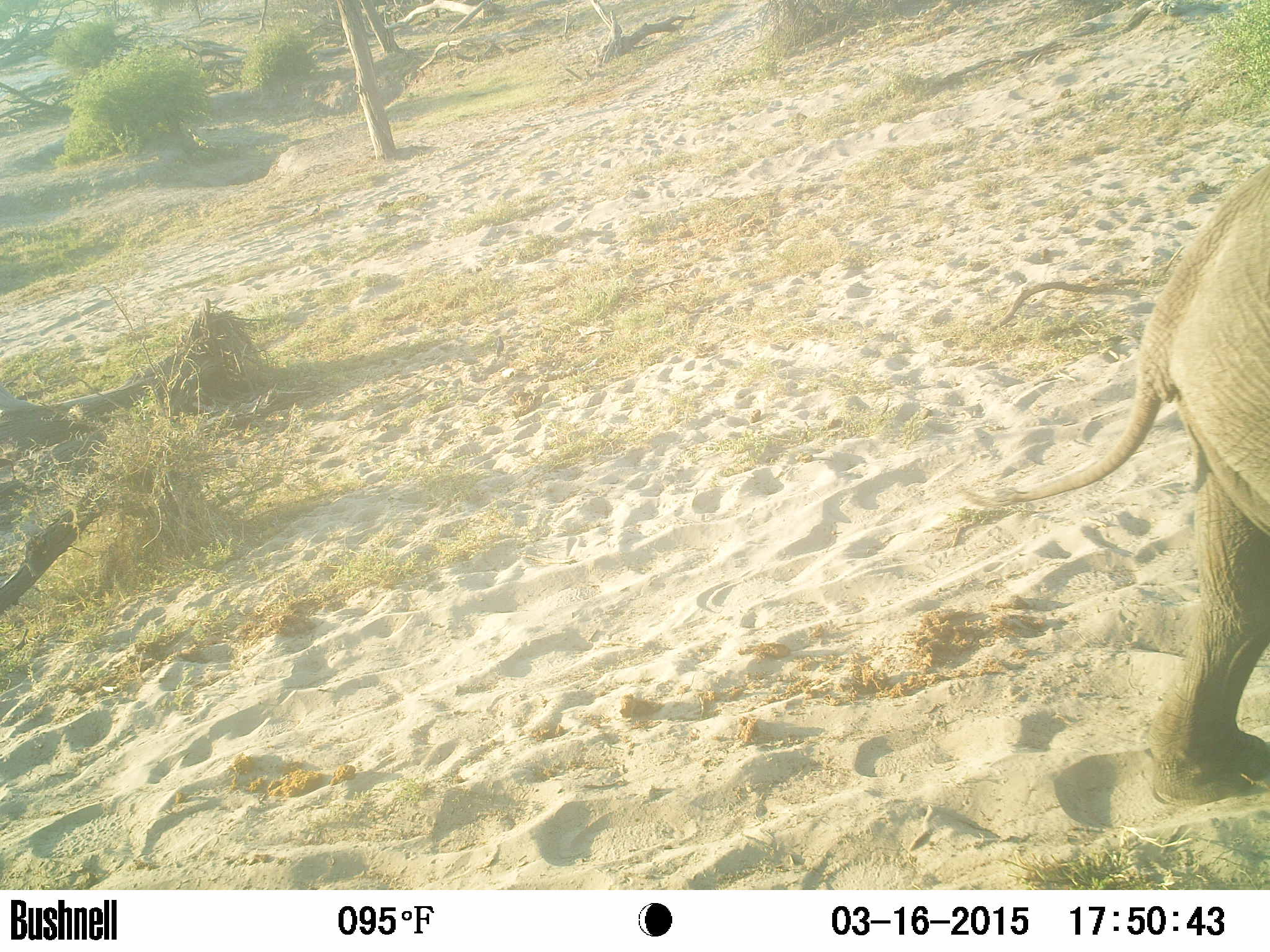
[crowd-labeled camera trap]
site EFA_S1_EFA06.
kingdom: Animalia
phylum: Chordata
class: Mammalia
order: Proboscidea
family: Elephantidae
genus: Loxodonta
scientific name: Loxodonta africana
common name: african bush elephant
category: elephant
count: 1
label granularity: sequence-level